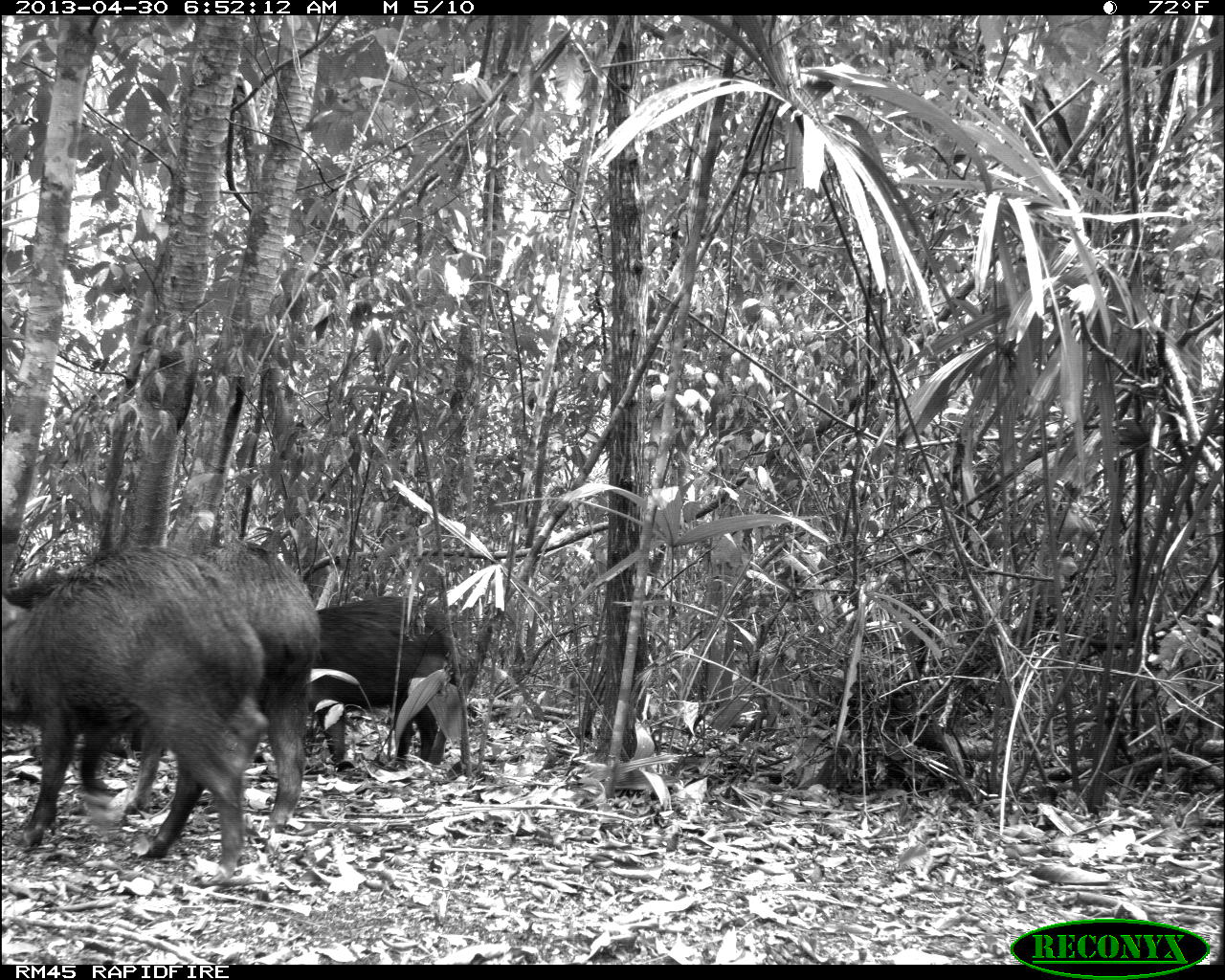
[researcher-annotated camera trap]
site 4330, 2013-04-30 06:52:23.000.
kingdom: Animalia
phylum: Chordata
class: Mammalia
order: Artiodactyla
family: Tayassuidae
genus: Tayassu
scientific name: Tayassu pecari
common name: white-lipped peccary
Tayassu pecari (white-lipped peccary), count 5.